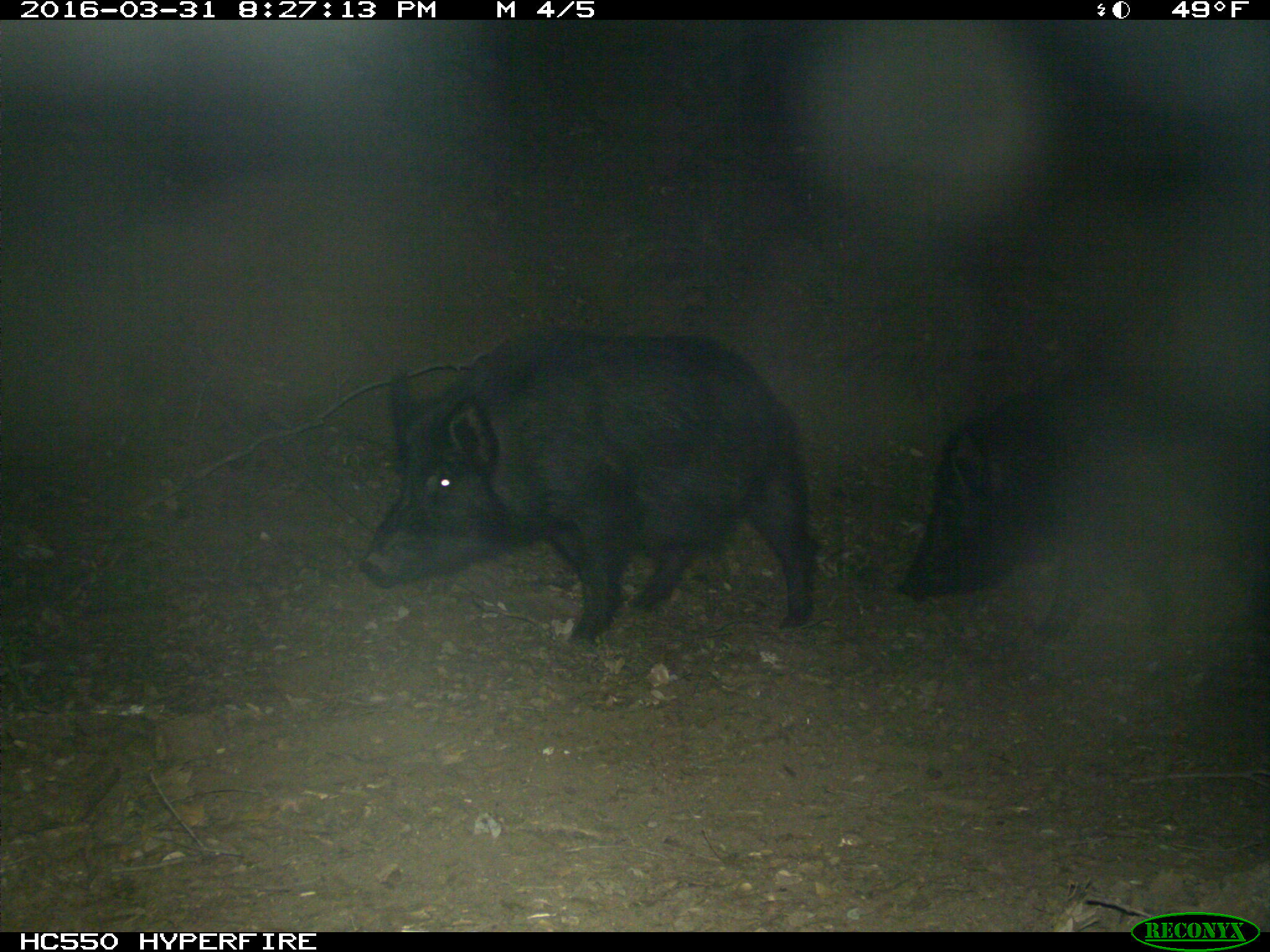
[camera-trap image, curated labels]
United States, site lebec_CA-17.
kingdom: Animalia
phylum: Chordata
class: Mammalia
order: Artiodactyla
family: Suidae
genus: Sus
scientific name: Sus scrofa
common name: wild boar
Sus scrofa (wild boar).